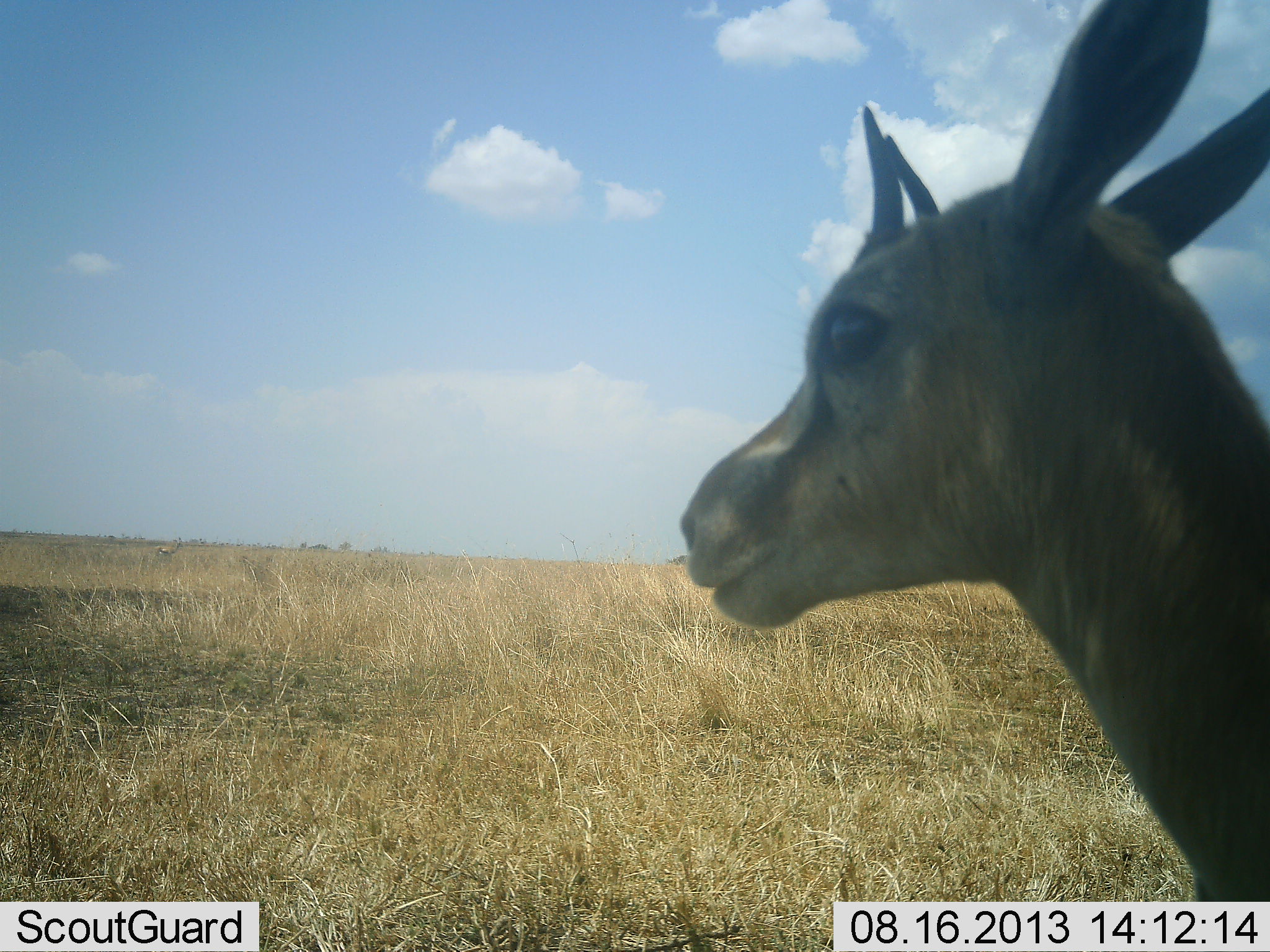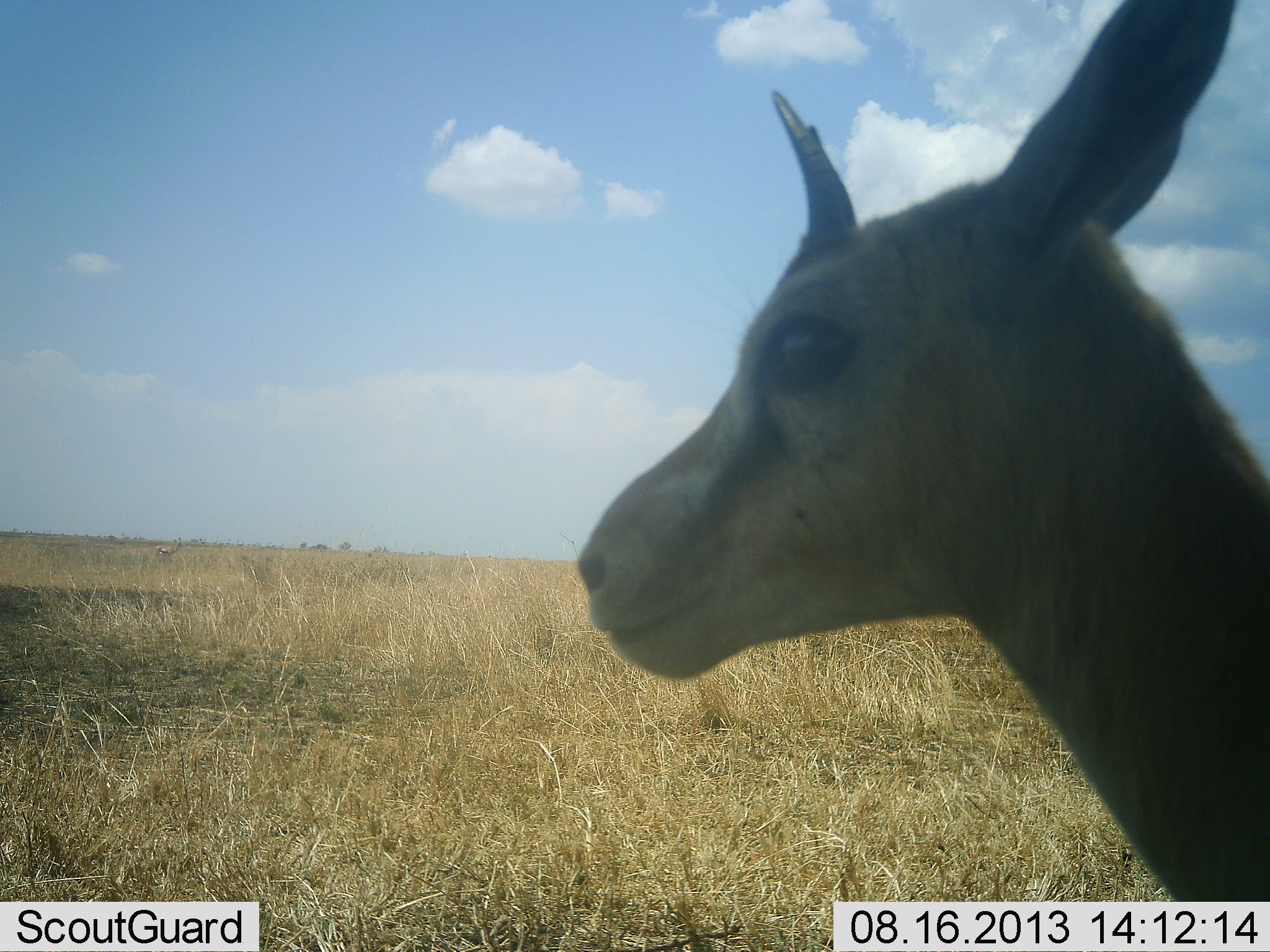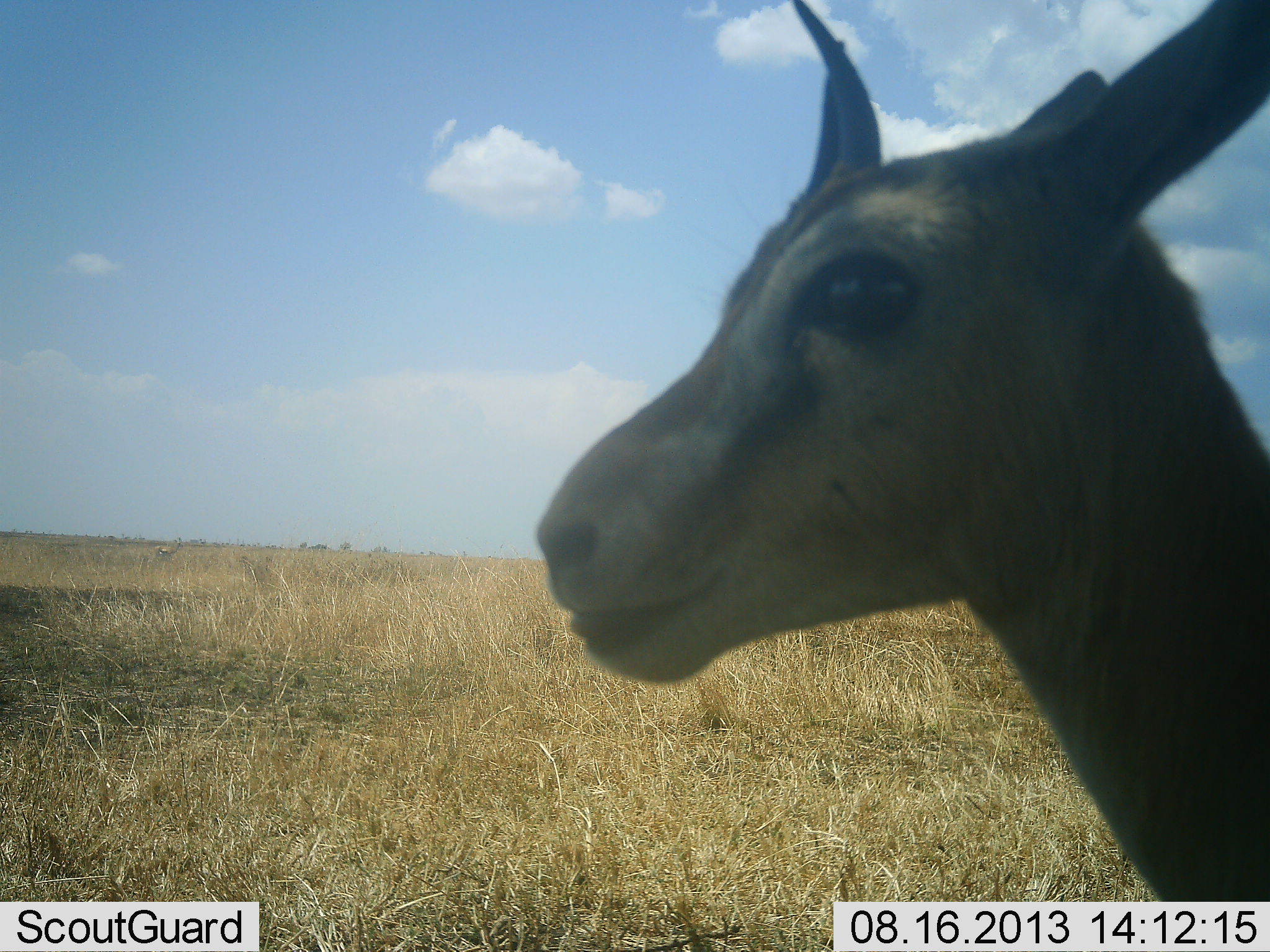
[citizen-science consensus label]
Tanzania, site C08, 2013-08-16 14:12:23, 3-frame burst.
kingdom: Animalia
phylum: Chordata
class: Mammalia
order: Artiodactyla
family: Bovidae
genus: Eudorcas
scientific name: Eudorcas thomsonii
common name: thomson's gazelle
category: gazellethomsons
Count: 1.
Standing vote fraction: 100%.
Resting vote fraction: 0%.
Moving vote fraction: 0%.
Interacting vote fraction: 4%.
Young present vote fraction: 4%.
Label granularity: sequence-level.